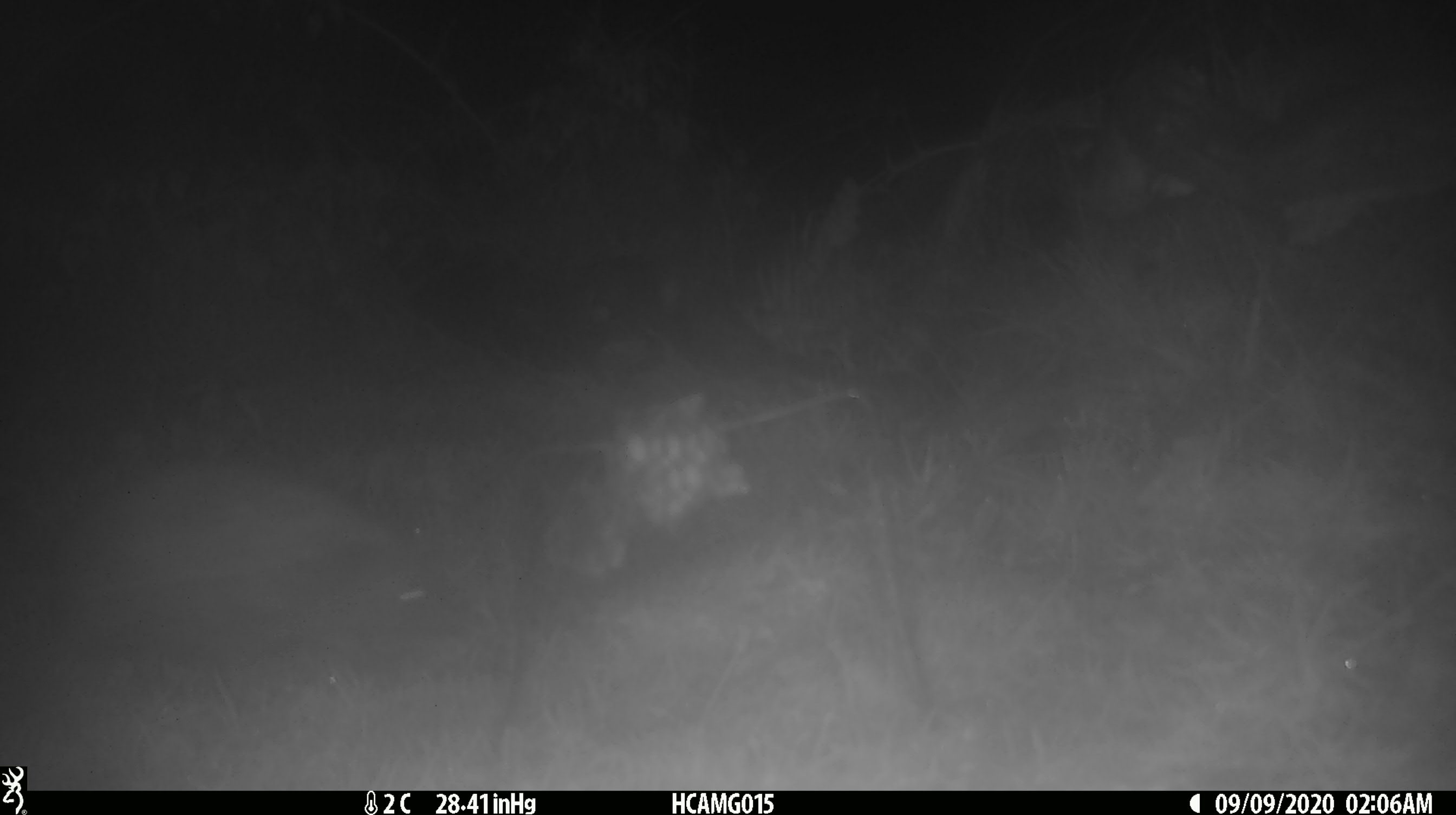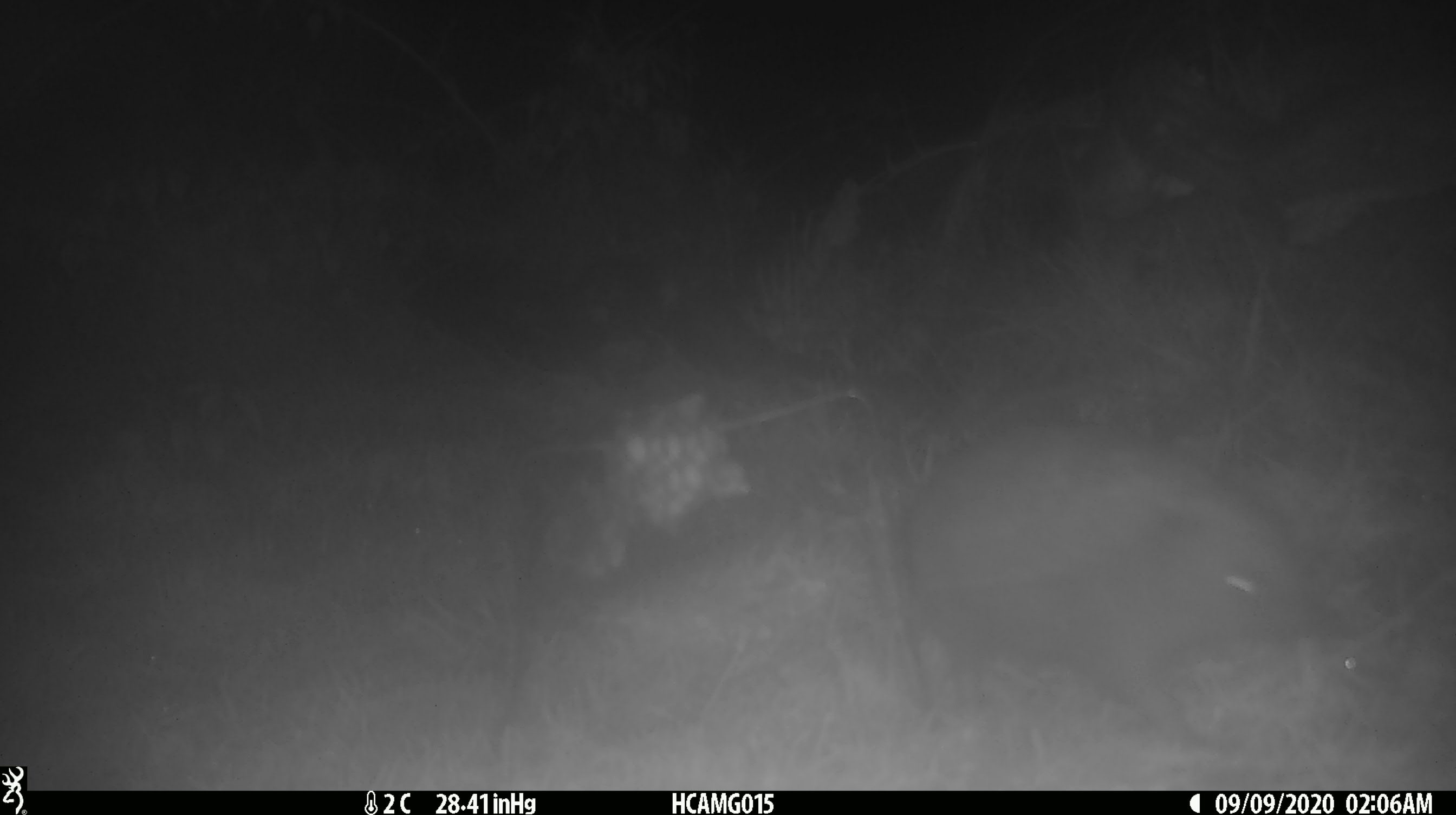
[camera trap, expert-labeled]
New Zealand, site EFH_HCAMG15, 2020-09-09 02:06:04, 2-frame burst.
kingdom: Animalia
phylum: Chordata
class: Mammalia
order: Eulipotyphla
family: Erinaceidae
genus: Erinaceus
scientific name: Erinaceus europaeus europaeus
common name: european hedgehog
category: hedgehog